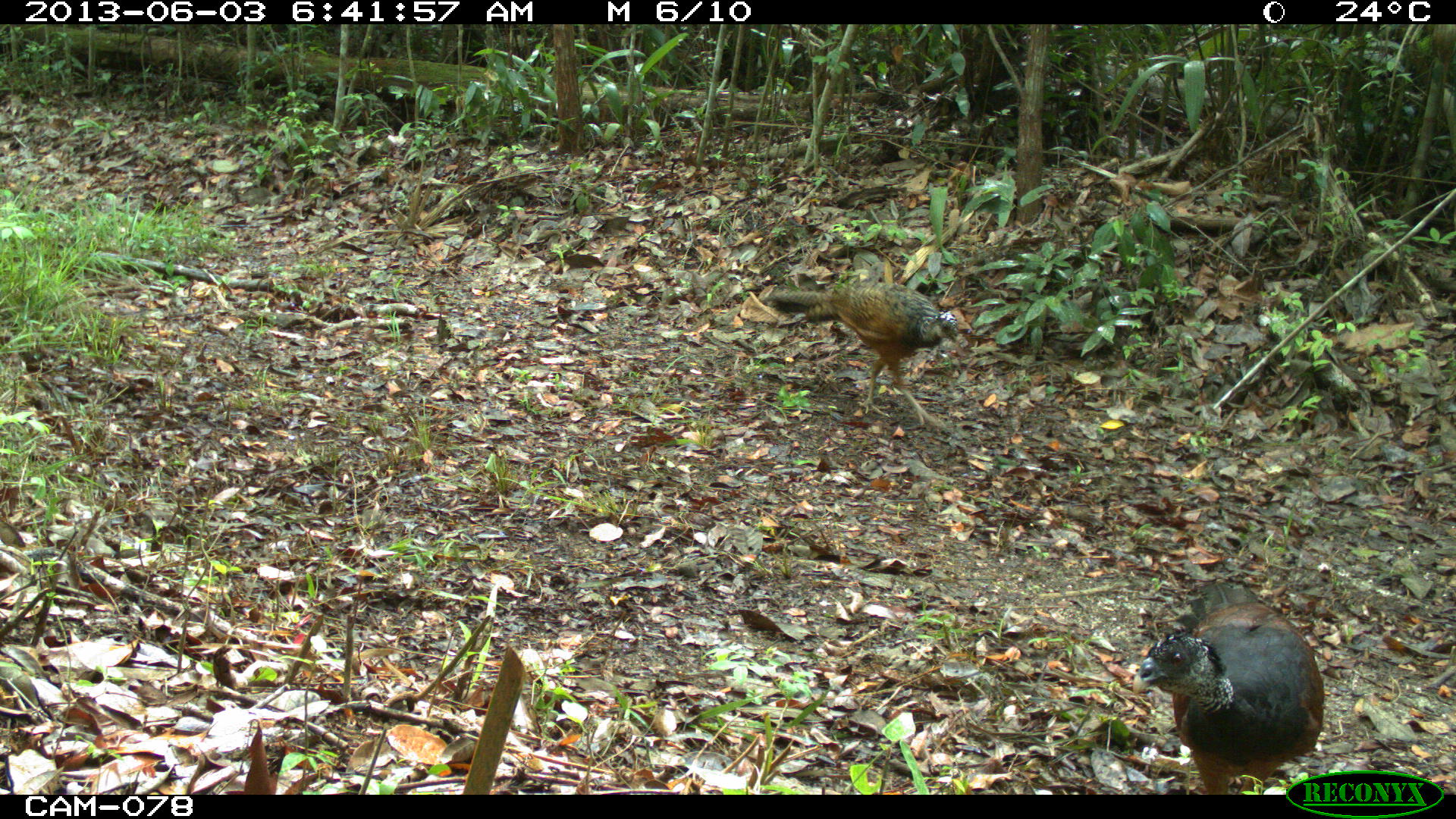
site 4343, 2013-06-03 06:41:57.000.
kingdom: Animalia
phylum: Chordata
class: Aves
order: Galliformes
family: Cracidae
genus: Crax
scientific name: Crax rubra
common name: great curassow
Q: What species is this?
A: Crax rubra (great curassow).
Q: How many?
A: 3.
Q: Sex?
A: Female.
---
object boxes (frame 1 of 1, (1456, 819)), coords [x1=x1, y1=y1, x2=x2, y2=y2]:
crax rubra: [x1=1131, y1=581, x2=1325, y2=790]; [x1=759, y1=279, x2=960, y2=428]